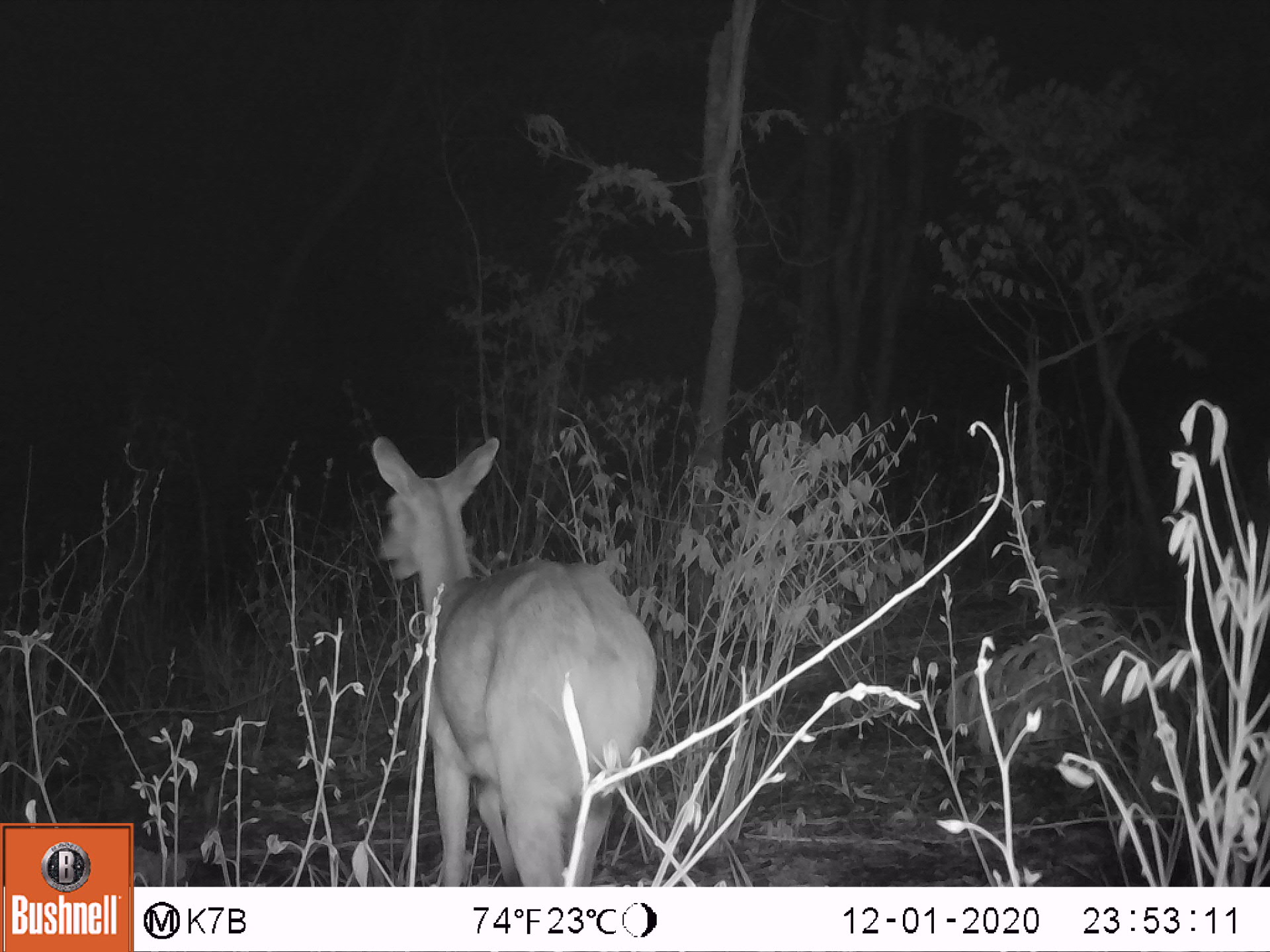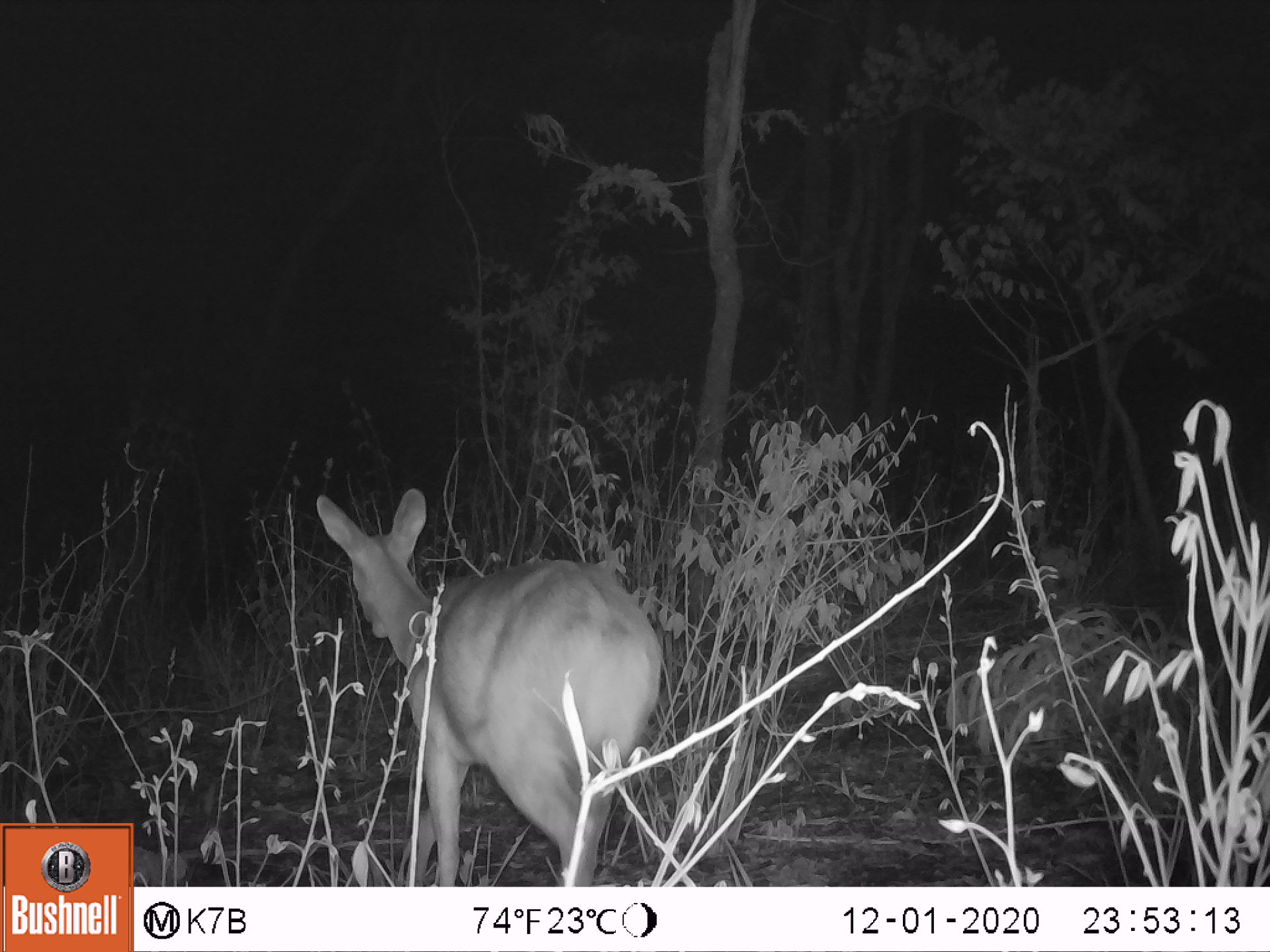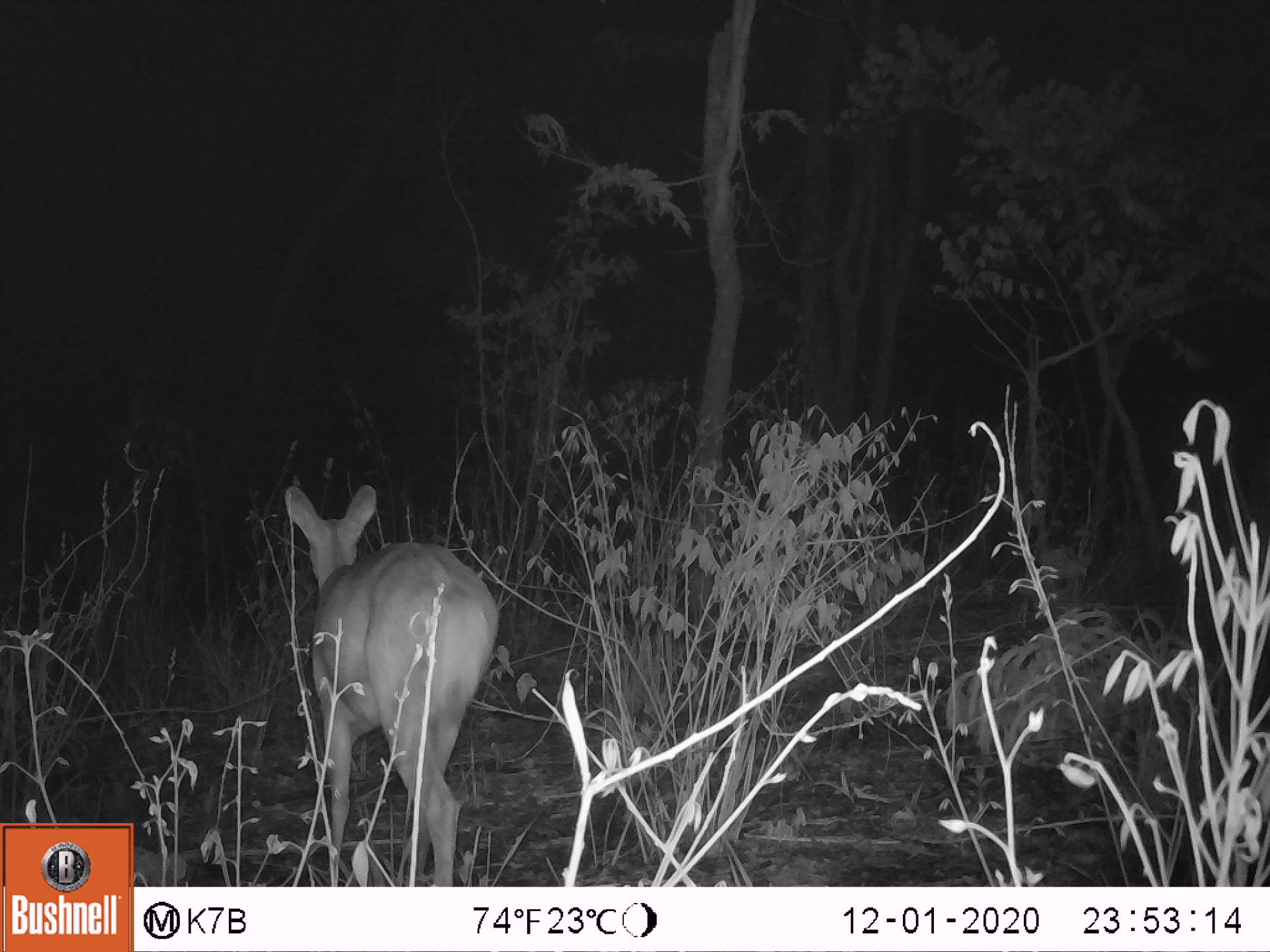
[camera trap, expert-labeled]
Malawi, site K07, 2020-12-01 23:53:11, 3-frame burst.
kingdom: Animalia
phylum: Chordata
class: Mammalia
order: Artiodactyla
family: Bovidae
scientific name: Antilopinae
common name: small antelope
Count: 1.